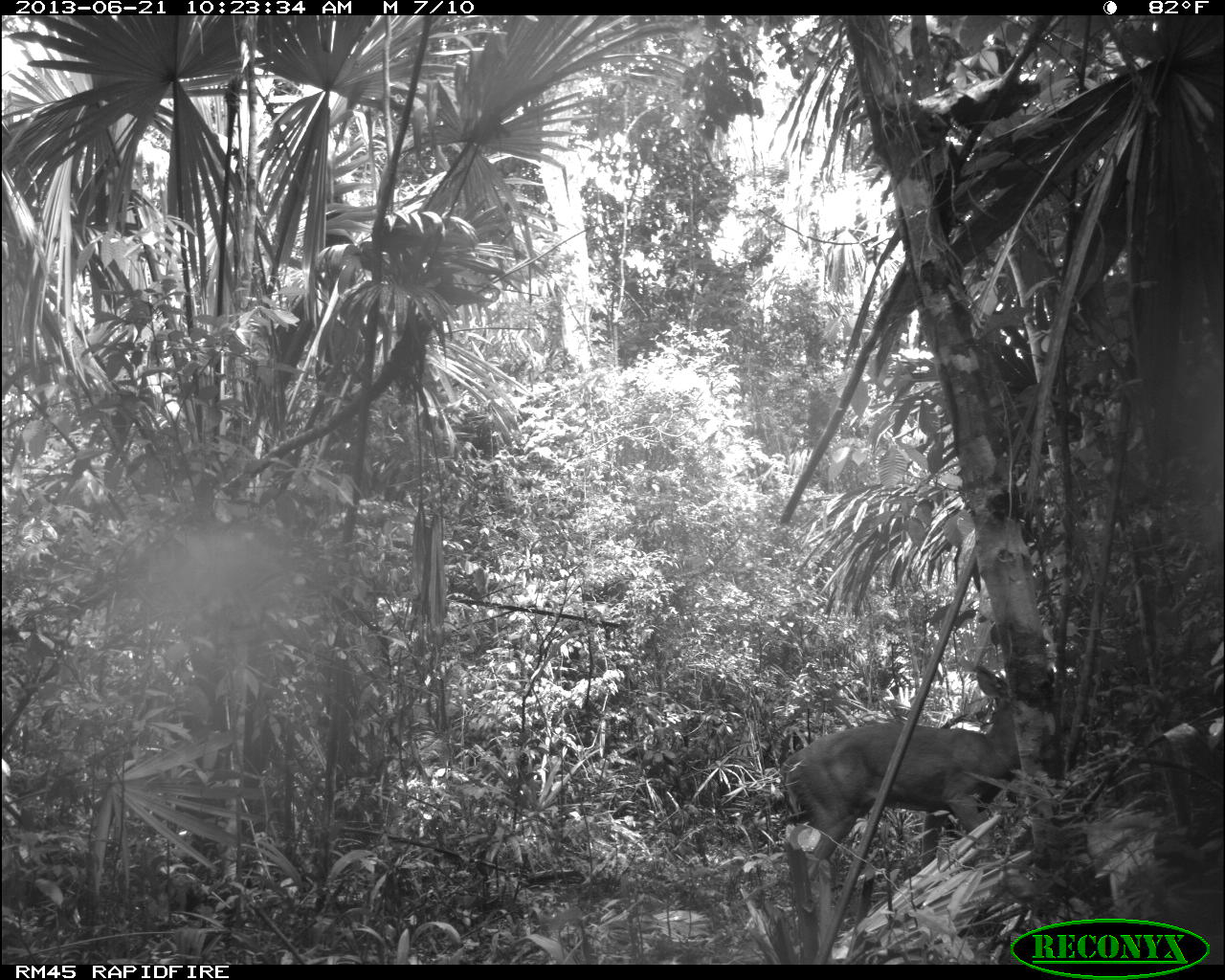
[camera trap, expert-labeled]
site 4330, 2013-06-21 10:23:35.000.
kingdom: Animalia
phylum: Chordata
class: Mammalia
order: Artiodactyla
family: Cervidae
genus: Odocoileus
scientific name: Odocoileus virginianus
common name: white-tailed deer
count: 1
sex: female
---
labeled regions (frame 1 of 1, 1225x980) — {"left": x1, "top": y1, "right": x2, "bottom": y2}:
odocoileus virginianus: {"left": 776, "top": 665, "right": 1021, "bottom": 883}